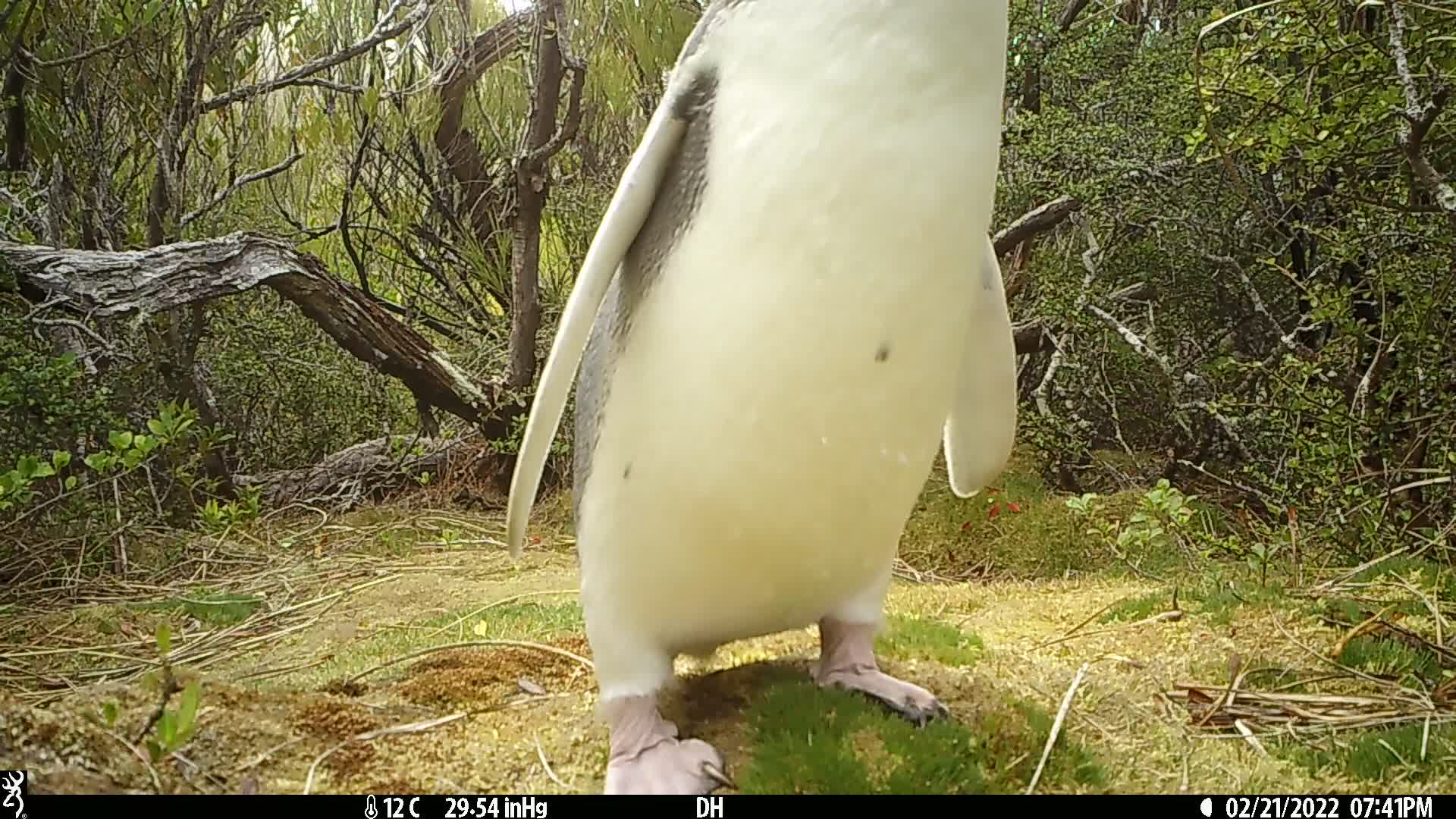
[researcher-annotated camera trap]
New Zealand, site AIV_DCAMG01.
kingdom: Animalia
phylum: Chordata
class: Aves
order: Sphenisciformes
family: Spheniscidae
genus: Megadyptes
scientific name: Megadyptes antipodes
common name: yellow-eyed penguin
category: yellow eyed penguin